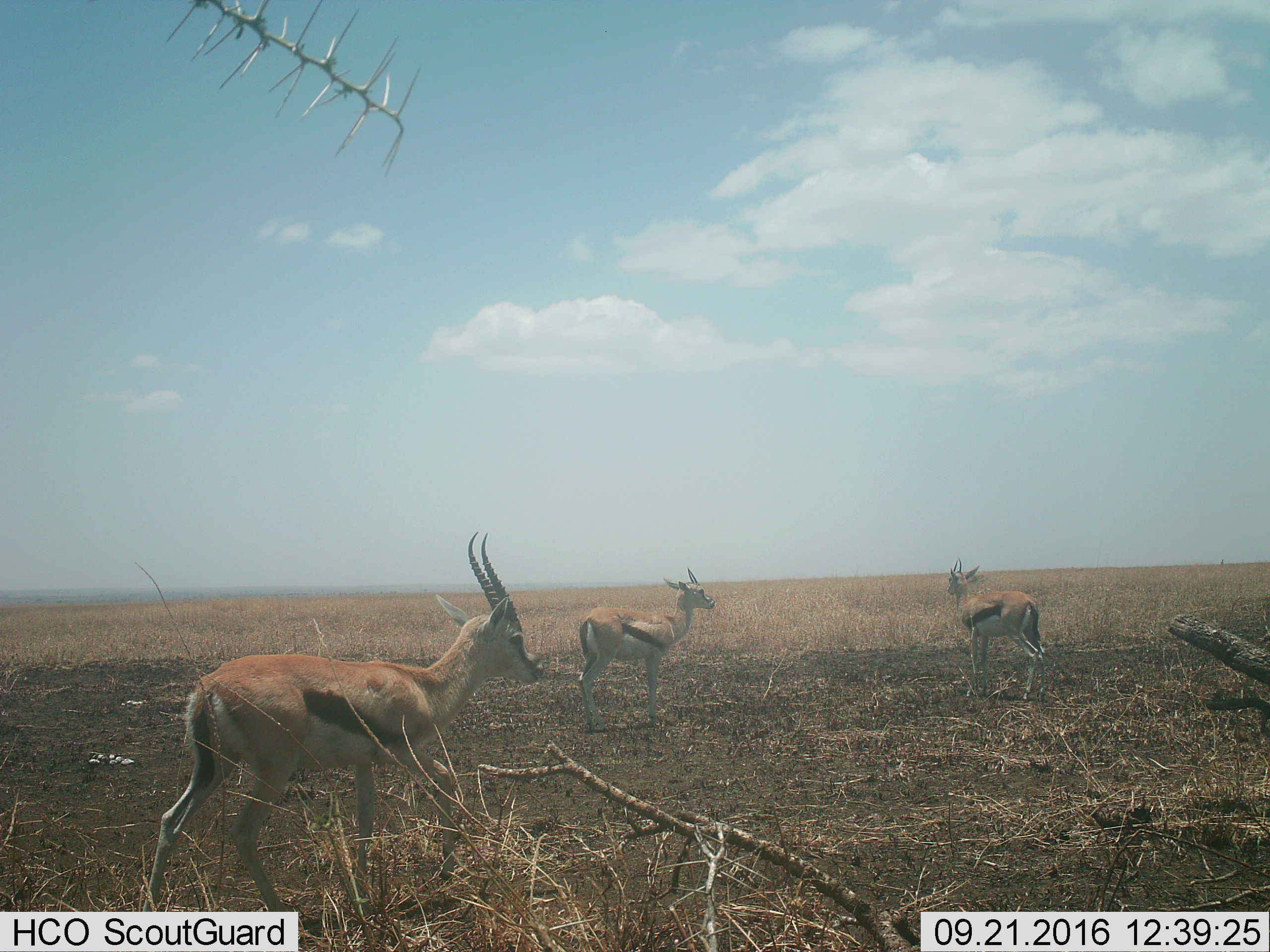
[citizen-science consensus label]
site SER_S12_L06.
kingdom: Animalia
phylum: Chordata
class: Mammalia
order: Artiodactyla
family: Bovidae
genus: Eudorcas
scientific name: Eudorcas thomsonii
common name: thomson's gazelle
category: gazellethomsons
Gazellethomsons (thomson's gazelle) (Eudorcas thomsonii), count 3. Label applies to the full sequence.